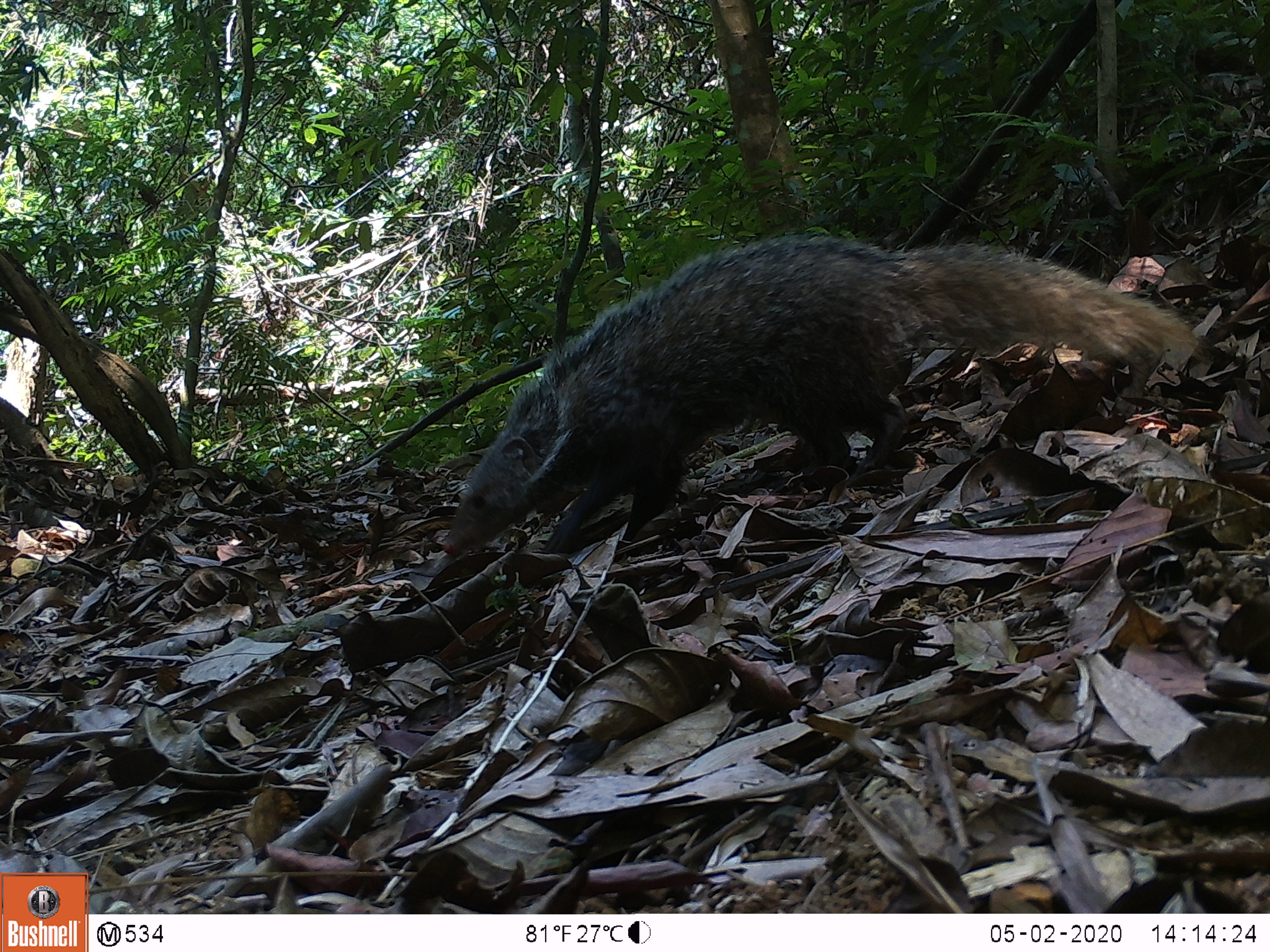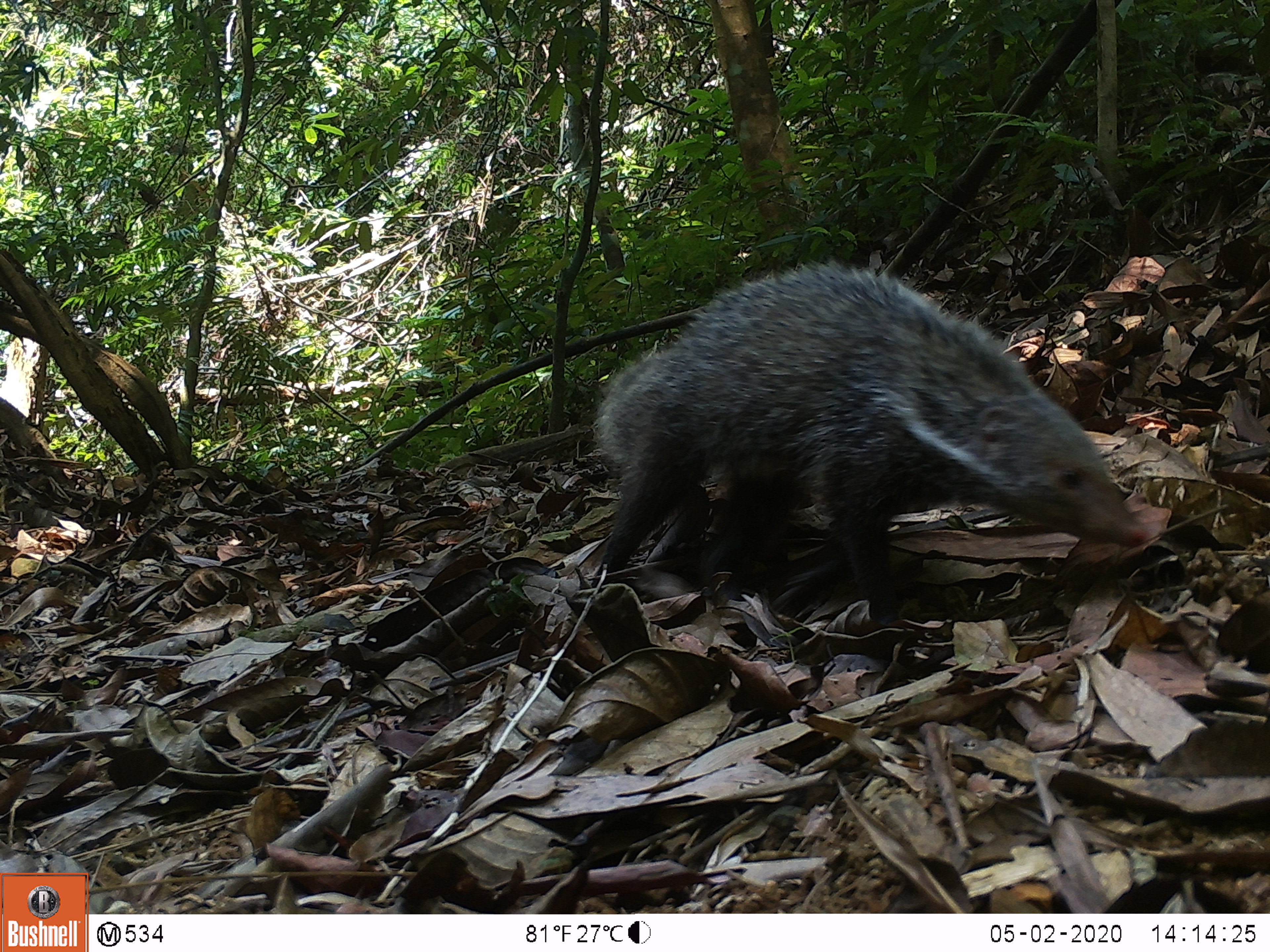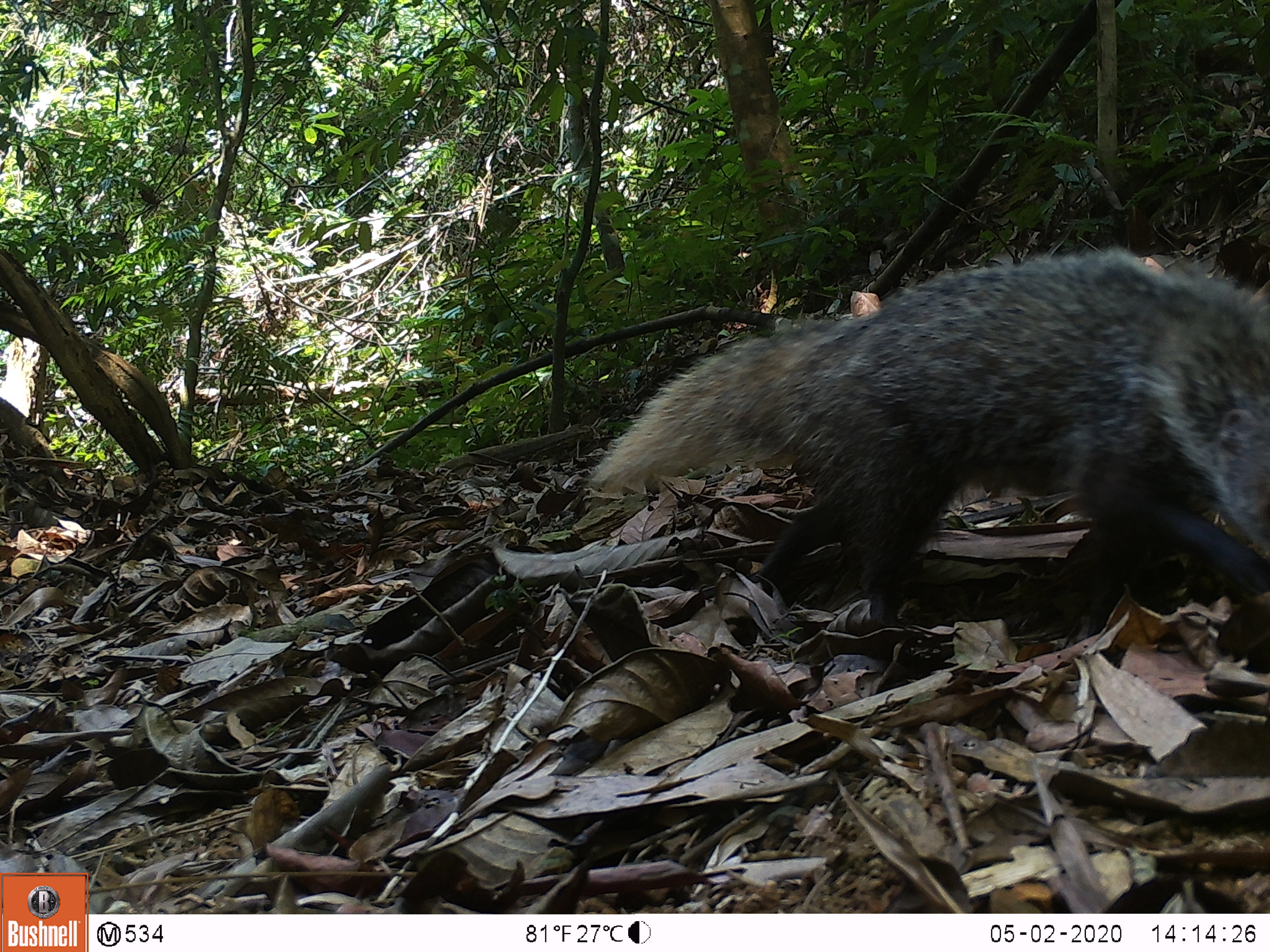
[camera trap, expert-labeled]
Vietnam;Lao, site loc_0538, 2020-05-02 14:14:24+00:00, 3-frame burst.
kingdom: Animalia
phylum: Chordata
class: Mammalia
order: Carnivora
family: Herpestidae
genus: Urva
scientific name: Urva urva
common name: crab-eating mongoose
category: crab eating mongoose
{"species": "crab eating mongoose (crab-eating mongoose) (Urva urva)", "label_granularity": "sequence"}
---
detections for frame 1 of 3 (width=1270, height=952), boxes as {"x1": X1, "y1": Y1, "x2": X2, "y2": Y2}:
crab eating mongoose: {"x1": 441, "y1": 230, "x2": 1209, "y2": 555}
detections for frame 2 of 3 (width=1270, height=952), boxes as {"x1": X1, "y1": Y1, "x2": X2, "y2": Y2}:
crab eating mongoose: {"x1": 589, "y1": 260, "x2": 1147, "y2": 619}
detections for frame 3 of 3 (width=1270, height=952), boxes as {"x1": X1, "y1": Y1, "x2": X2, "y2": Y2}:
crab eating mongoose: {"x1": 587, "y1": 243, "x2": 1270, "y2": 620}